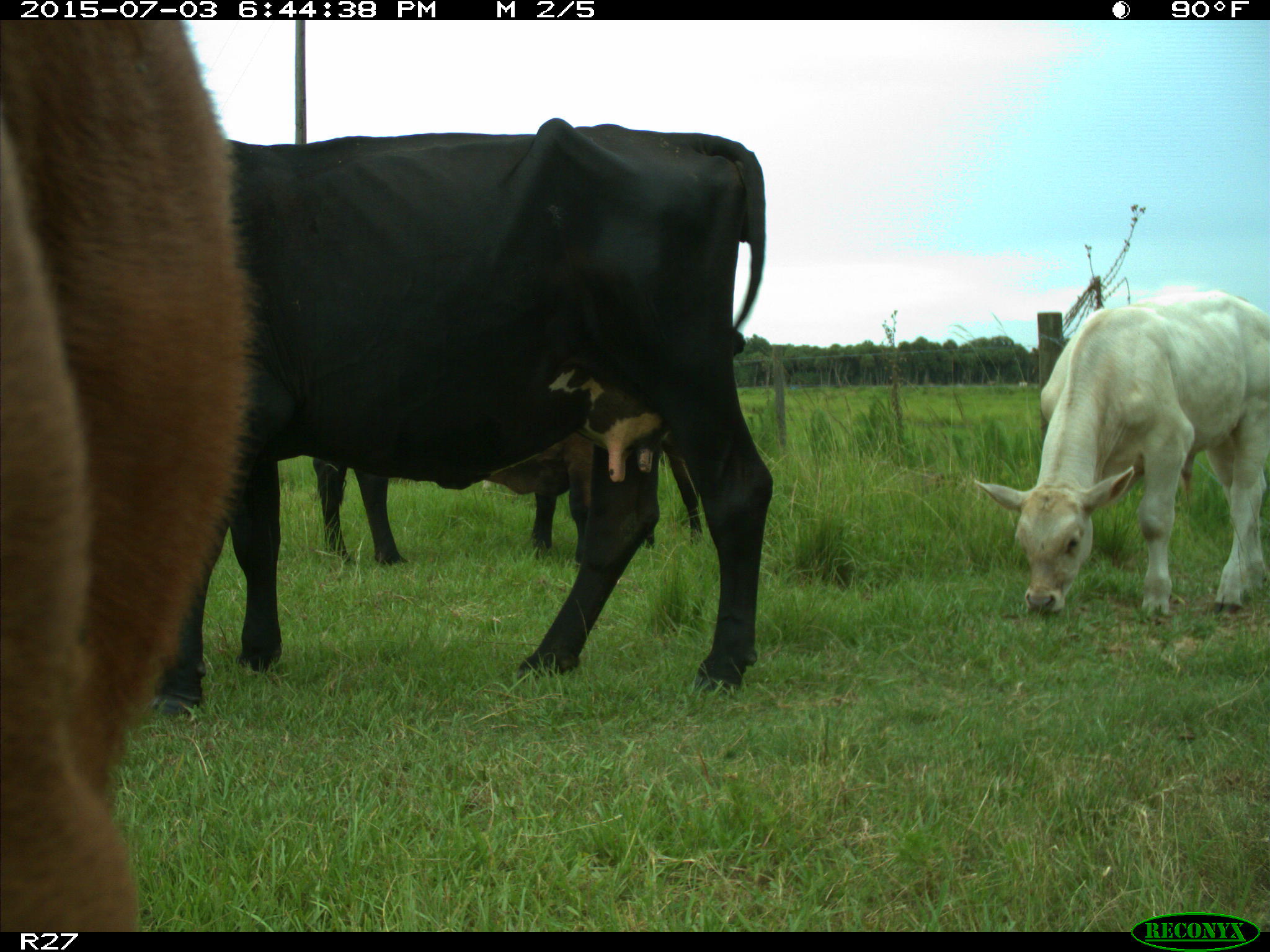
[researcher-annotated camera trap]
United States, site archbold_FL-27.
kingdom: Animalia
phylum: Chordata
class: Mammalia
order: Artiodactyla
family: Bovidae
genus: Bos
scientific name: Bos taurus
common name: domestic cow